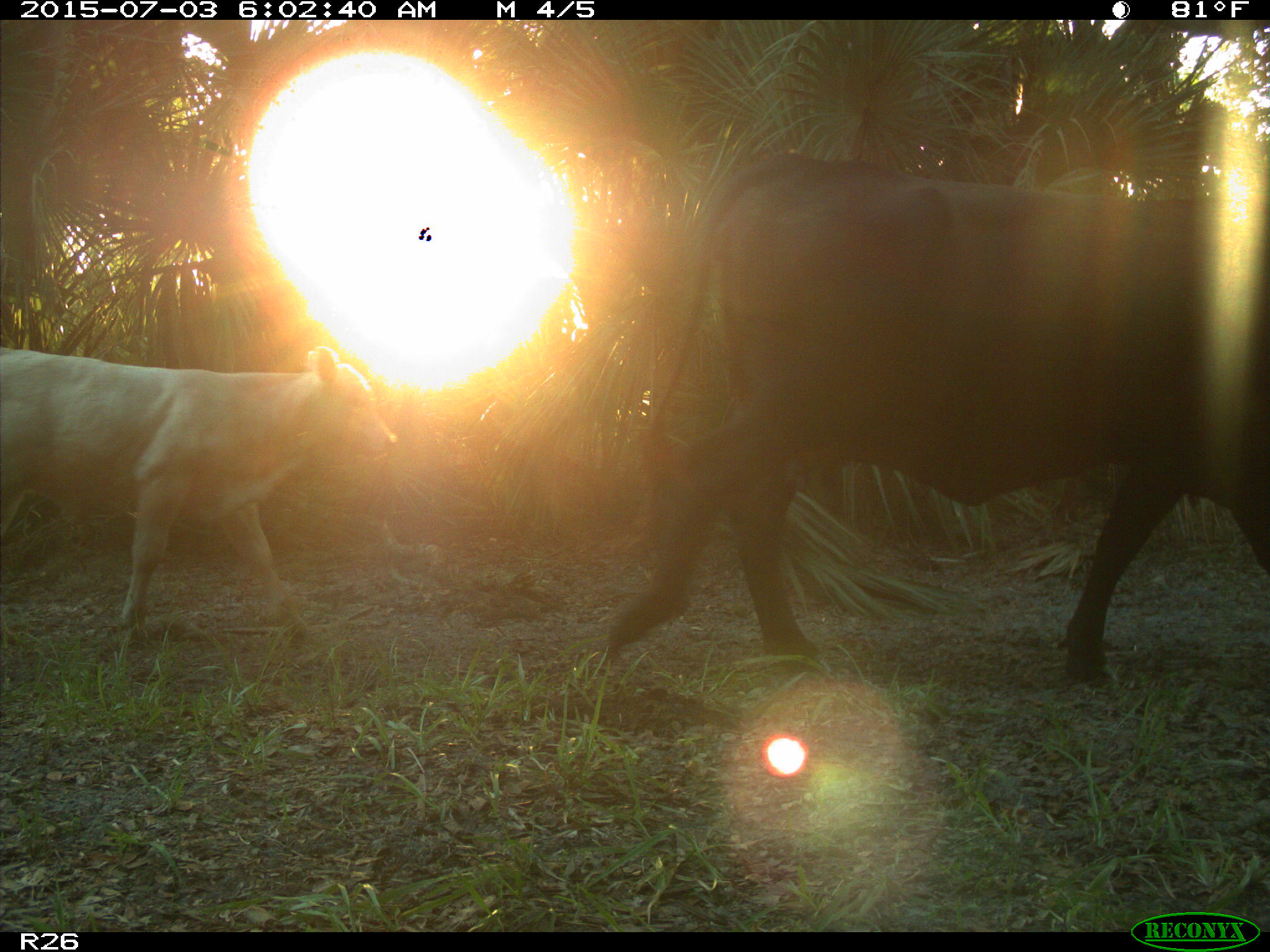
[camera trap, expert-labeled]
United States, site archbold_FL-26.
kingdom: Animalia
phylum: Chordata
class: Mammalia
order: Artiodactyla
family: Bovidae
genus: Bos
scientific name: Bos taurus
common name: domestic cow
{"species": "Bos taurus (domestic cow)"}